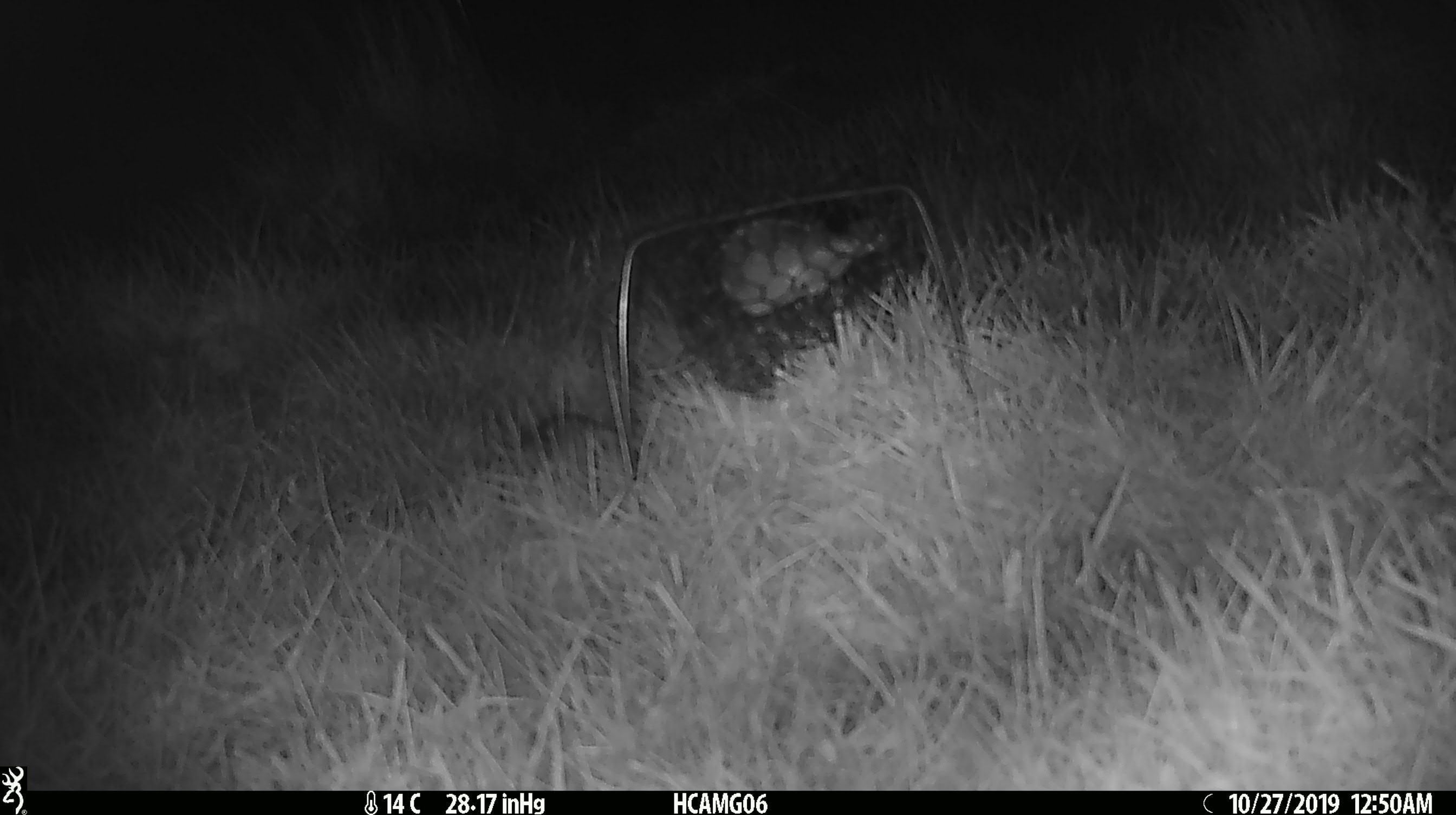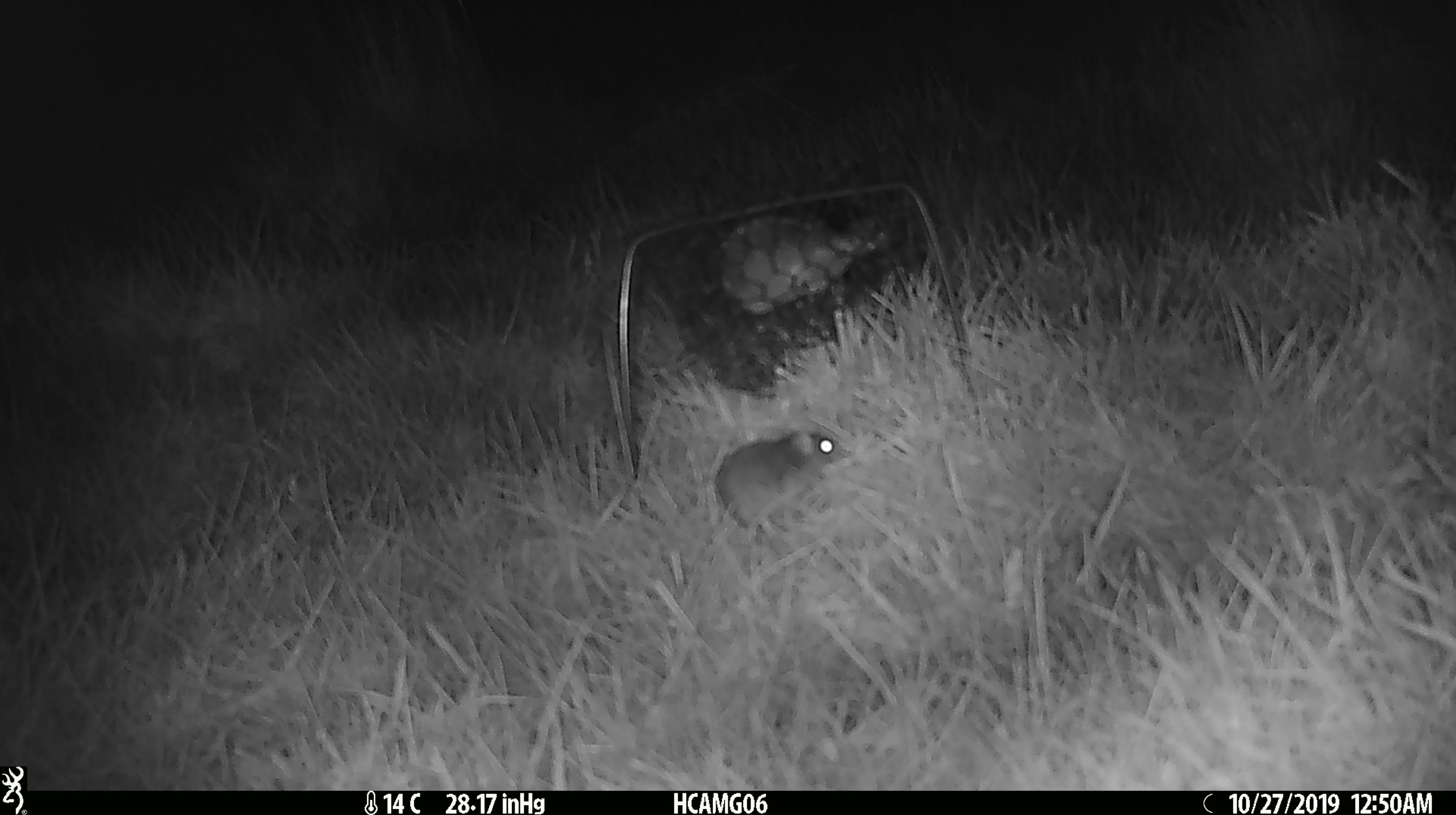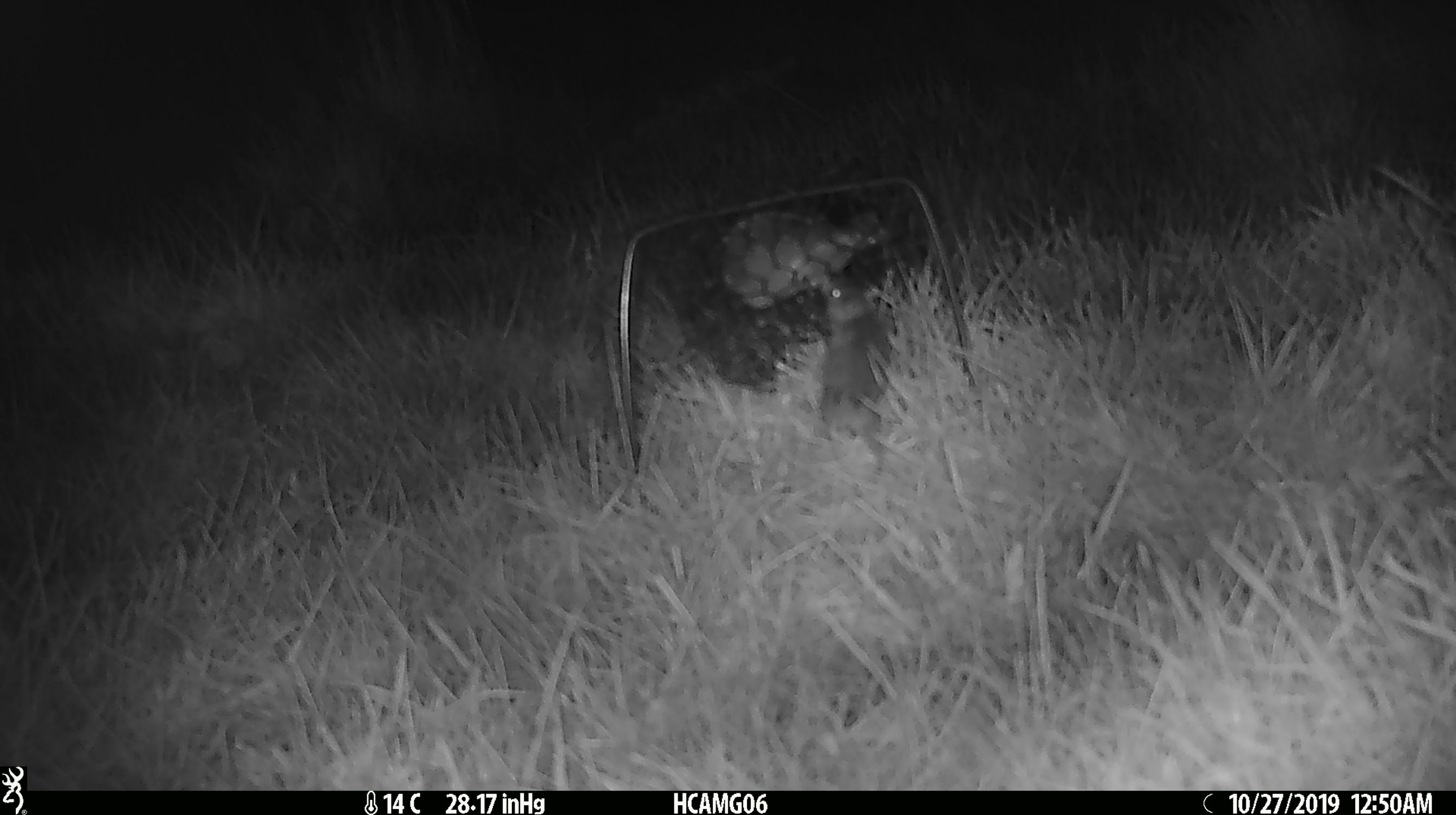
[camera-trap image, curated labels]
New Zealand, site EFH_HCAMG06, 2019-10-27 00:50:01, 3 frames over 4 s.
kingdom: Animalia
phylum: Chordata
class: Mammalia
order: Rodentia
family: Muridae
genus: Mus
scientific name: Mus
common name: mouse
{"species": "mouse (Mus)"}